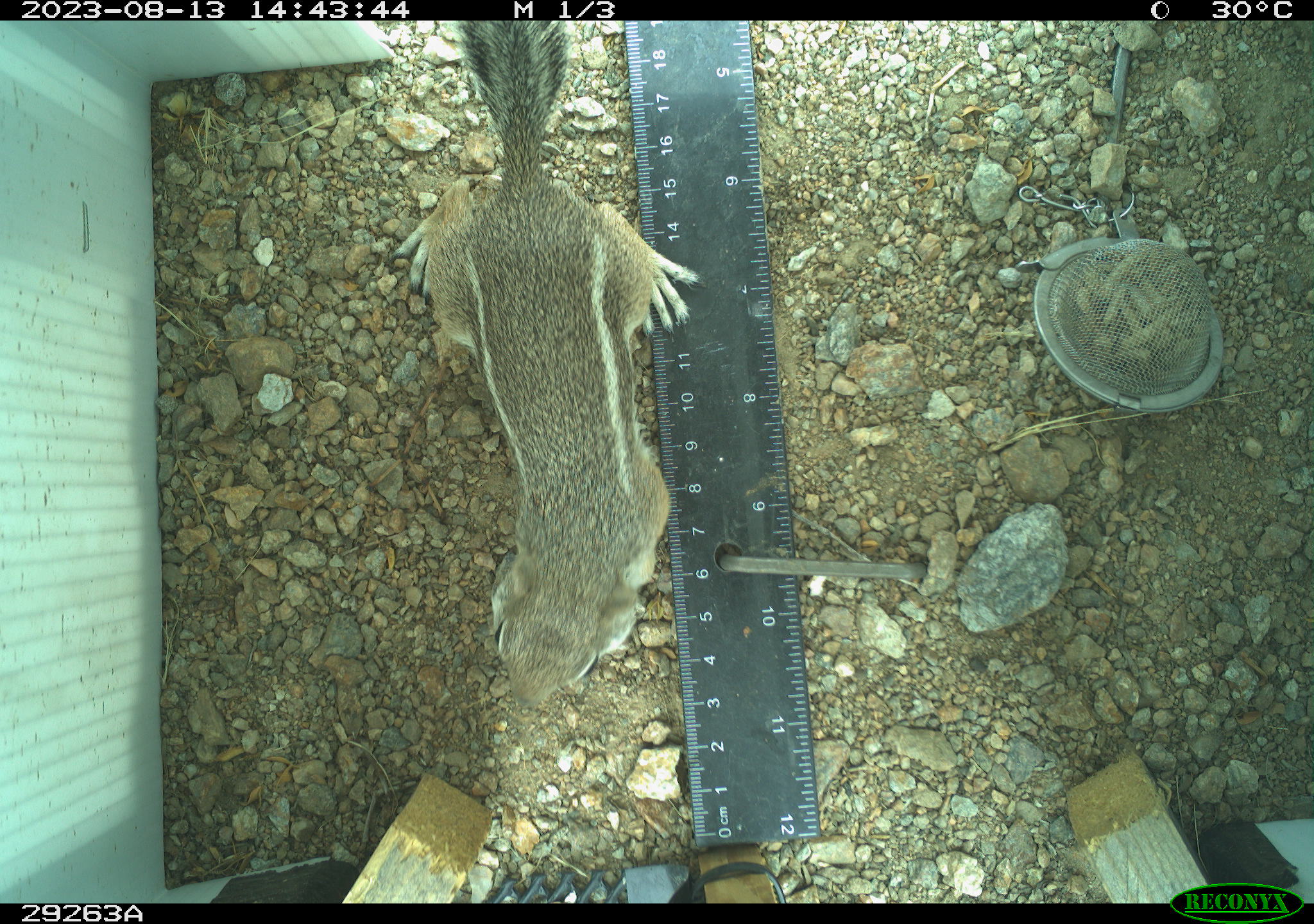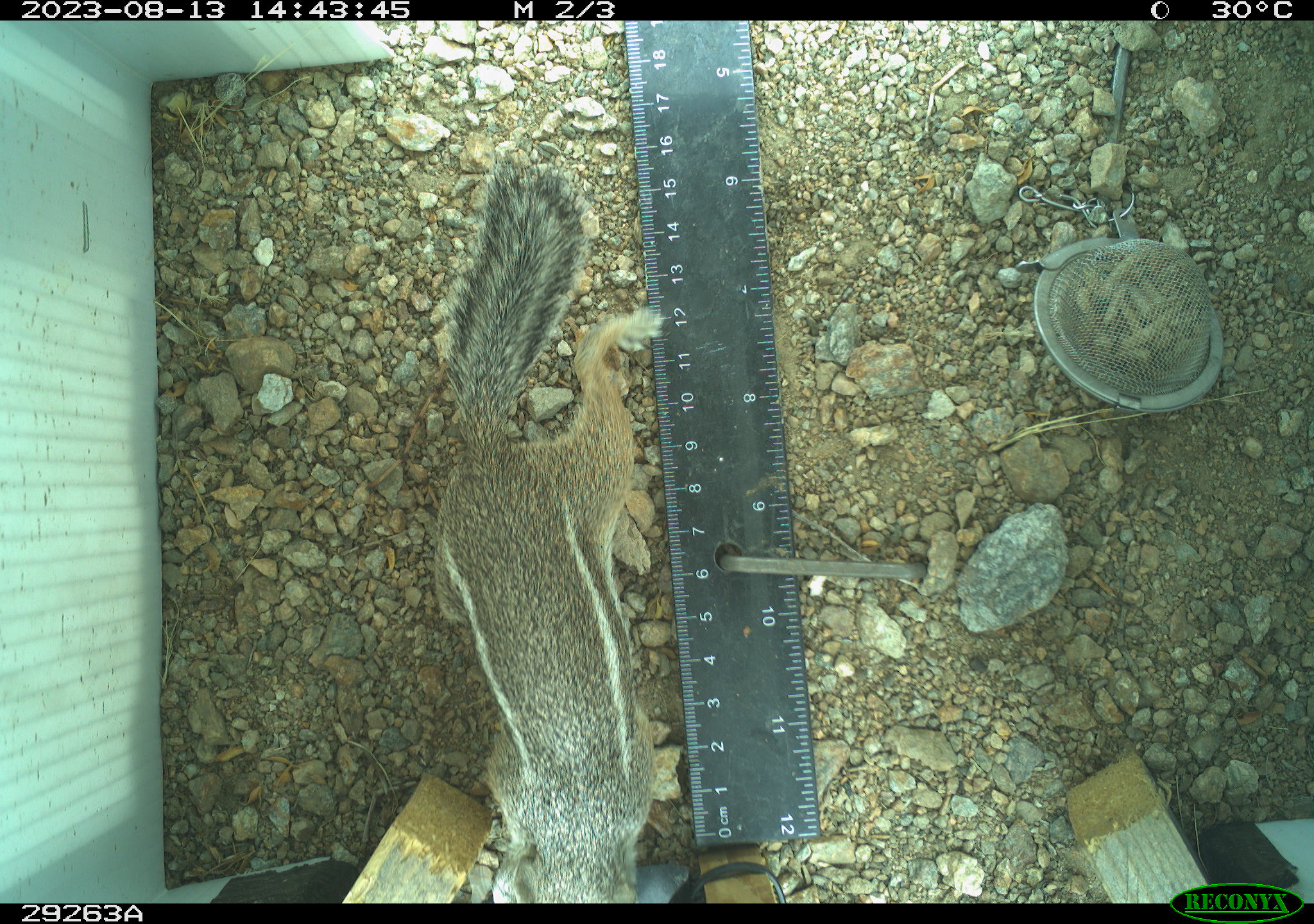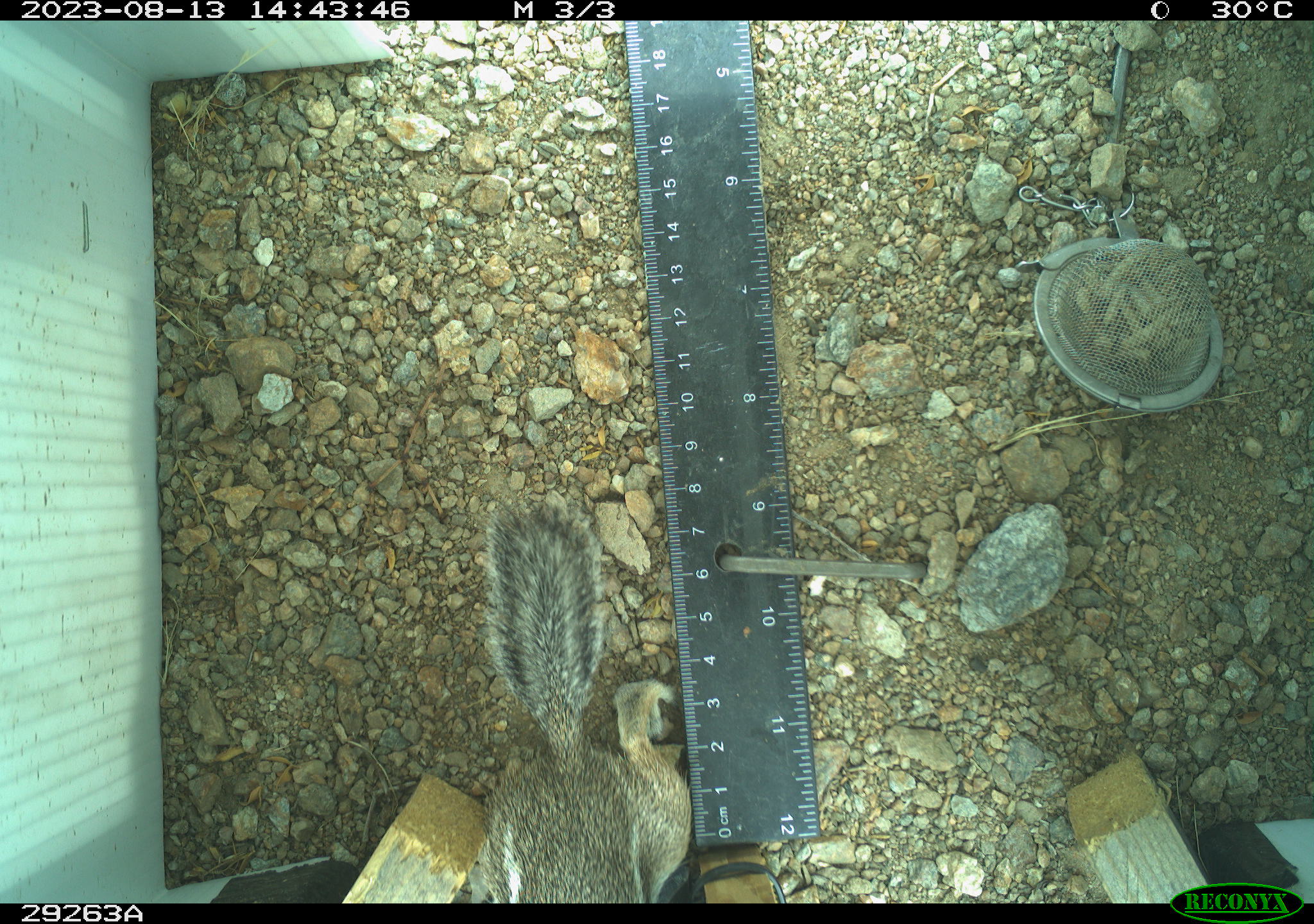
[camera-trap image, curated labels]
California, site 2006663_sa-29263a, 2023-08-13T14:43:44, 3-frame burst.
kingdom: Animalia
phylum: Chordata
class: Mammalia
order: Rodentia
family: Sciuridae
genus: Ammospermophilus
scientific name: Ammospermophilus leucurus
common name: white-tailed antelope squirrel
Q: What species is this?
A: White-tailed antelope squirrel (Ammospermophilus leucurus).